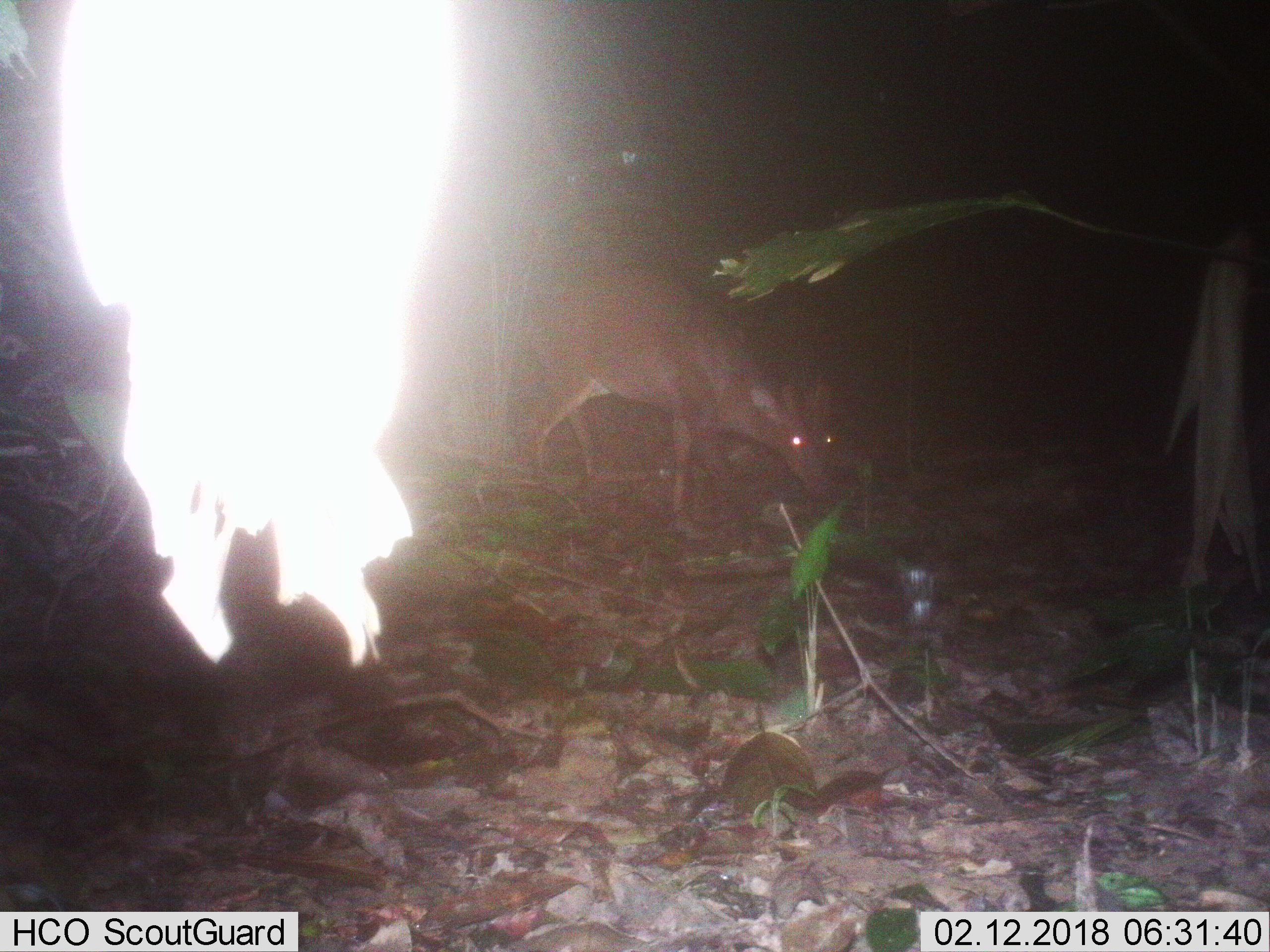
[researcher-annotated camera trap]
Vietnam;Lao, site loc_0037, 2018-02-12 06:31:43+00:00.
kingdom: Animalia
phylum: Chordata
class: Mammalia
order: Artiodactyla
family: Cervidae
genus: Muntiacus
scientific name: Muntiacus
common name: muntjacs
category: unidentified muntjac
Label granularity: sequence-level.